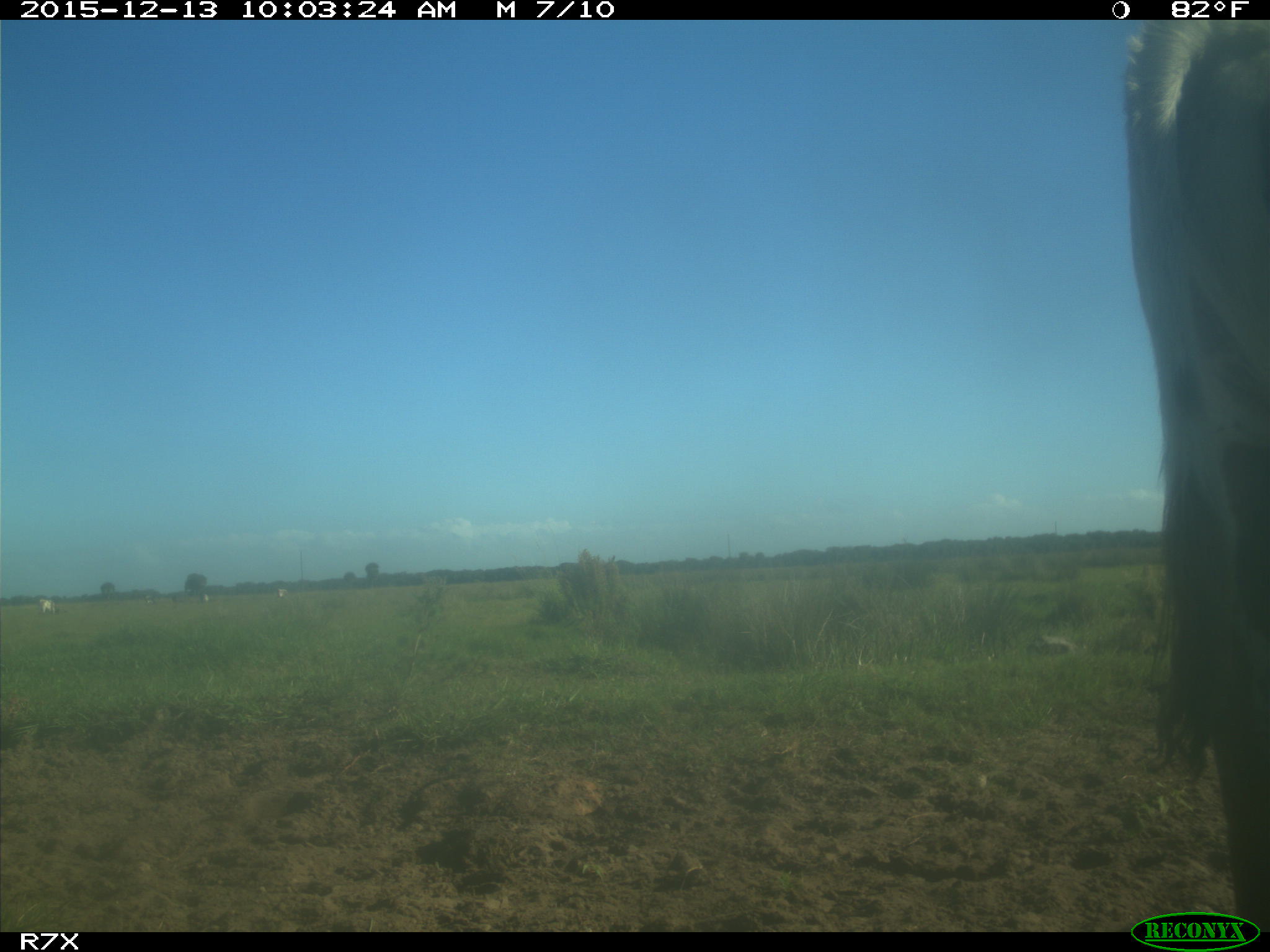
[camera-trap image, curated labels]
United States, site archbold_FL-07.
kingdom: Animalia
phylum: Chordata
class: Mammalia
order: Artiodactyla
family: Bovidae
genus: Bos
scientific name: Bos taurus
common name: domestic cow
Bos taurus (domestic cow).